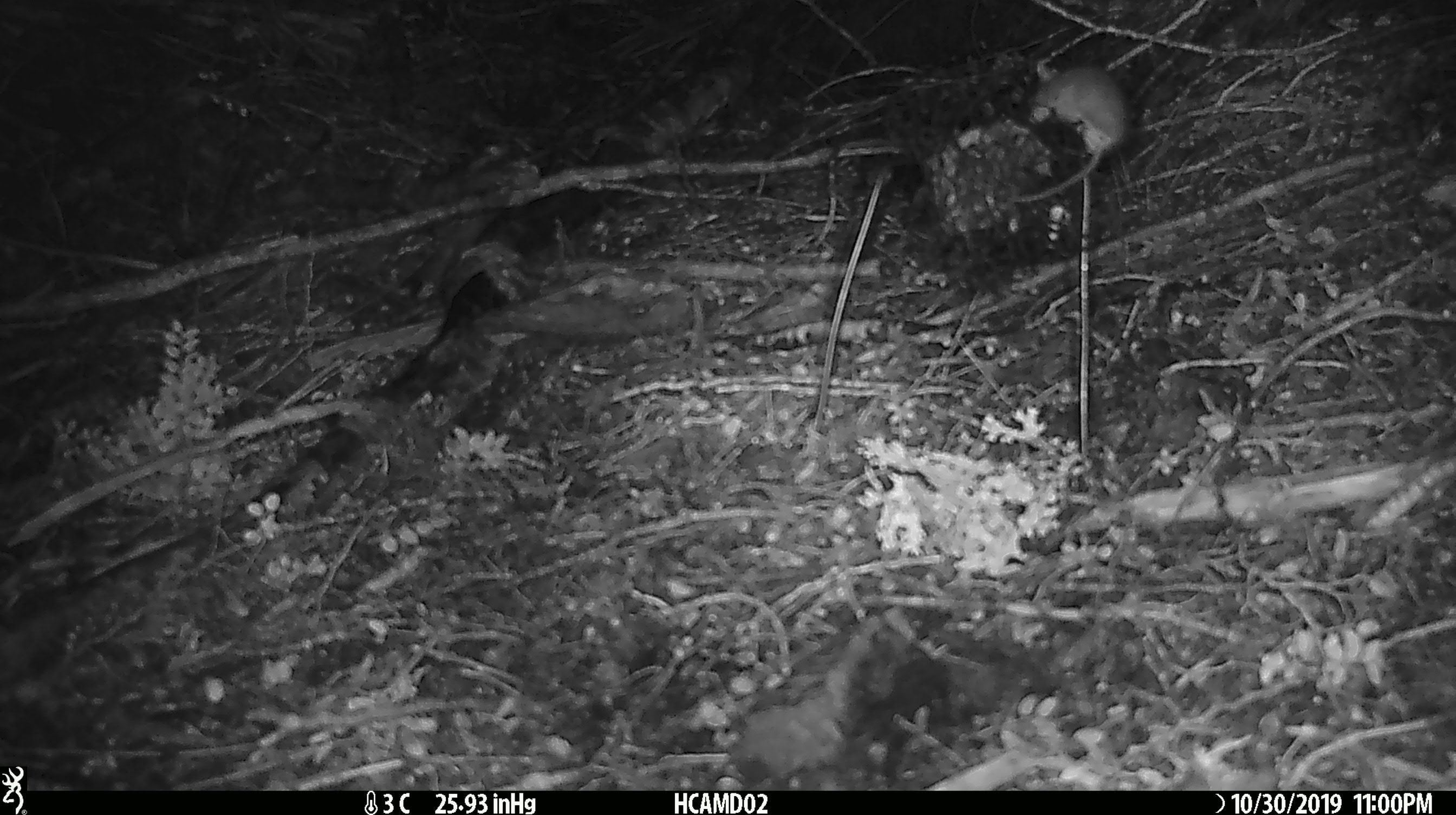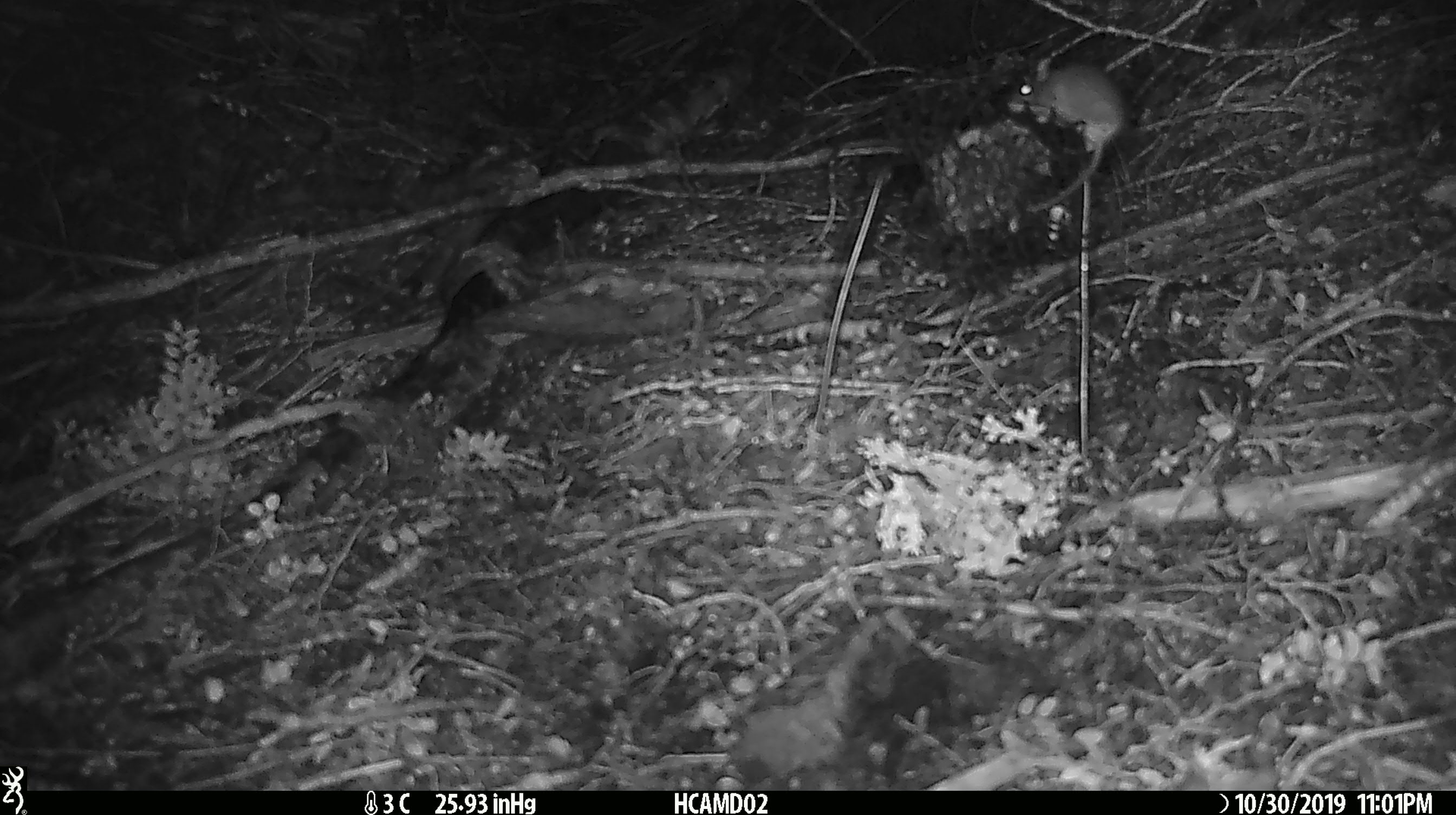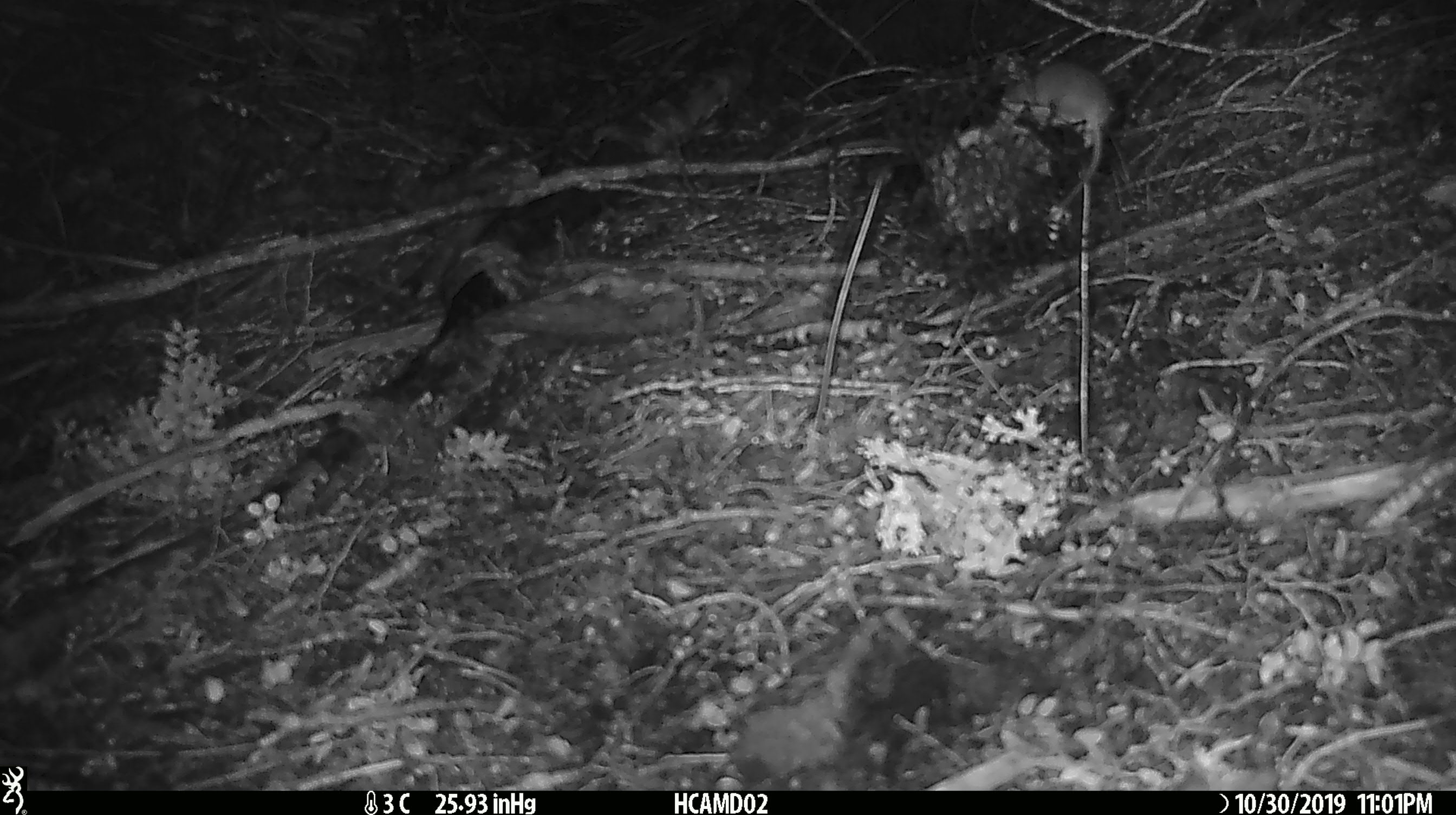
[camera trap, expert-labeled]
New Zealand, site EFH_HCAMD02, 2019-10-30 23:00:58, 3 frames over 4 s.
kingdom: Animalia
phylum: Chordata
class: Mammalia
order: Rodentia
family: Muridae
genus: Mus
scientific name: Mus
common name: mouse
Mouse (Mus).